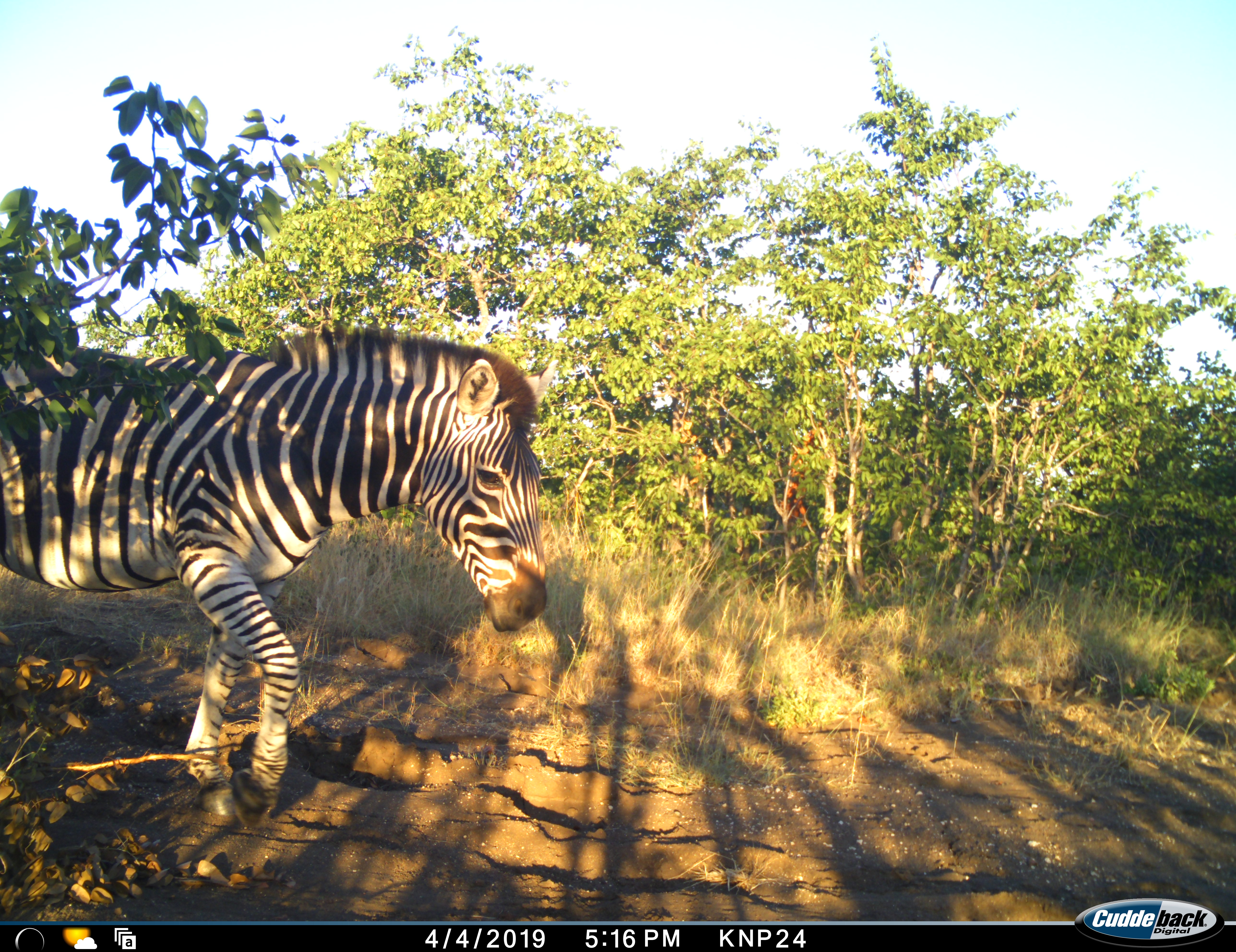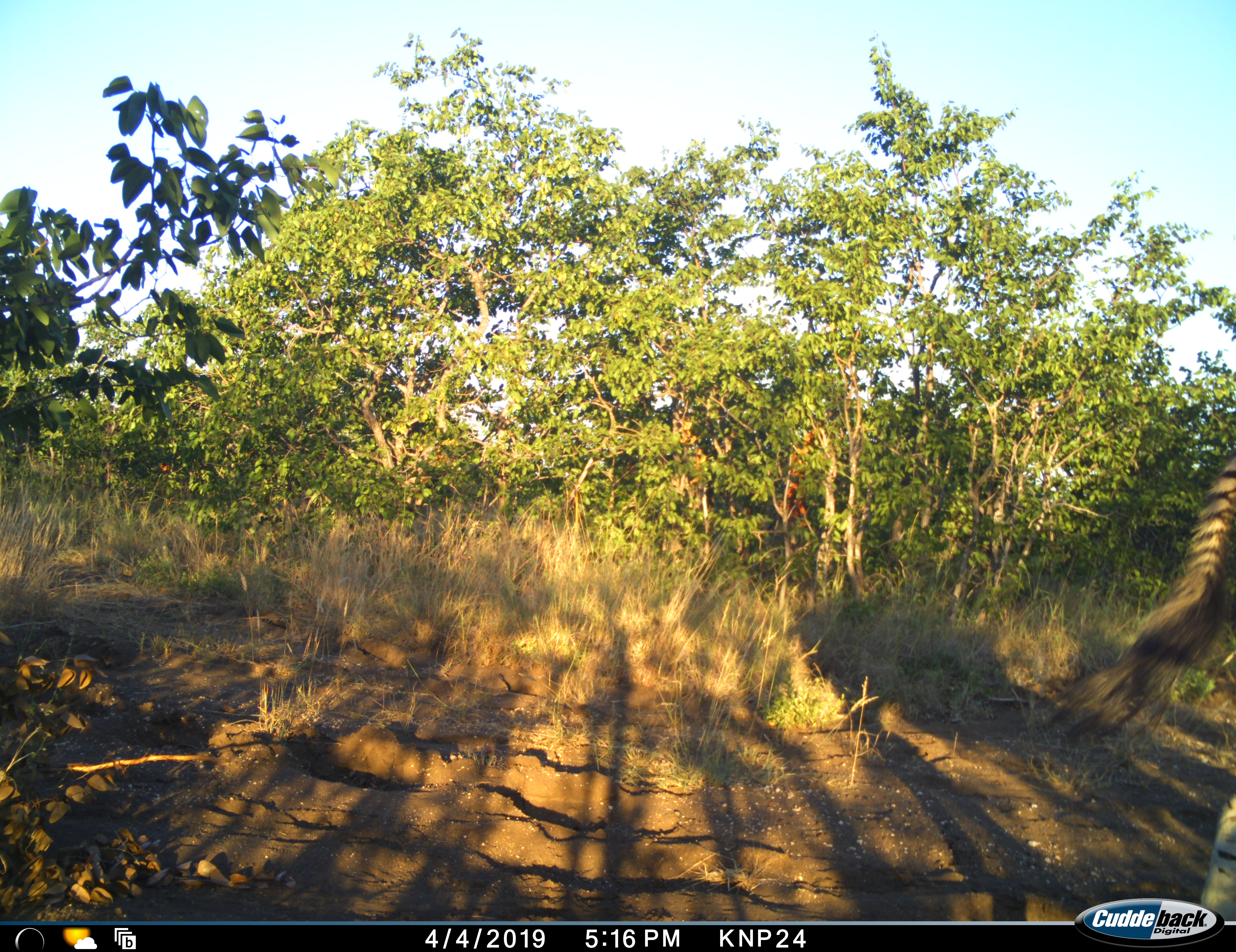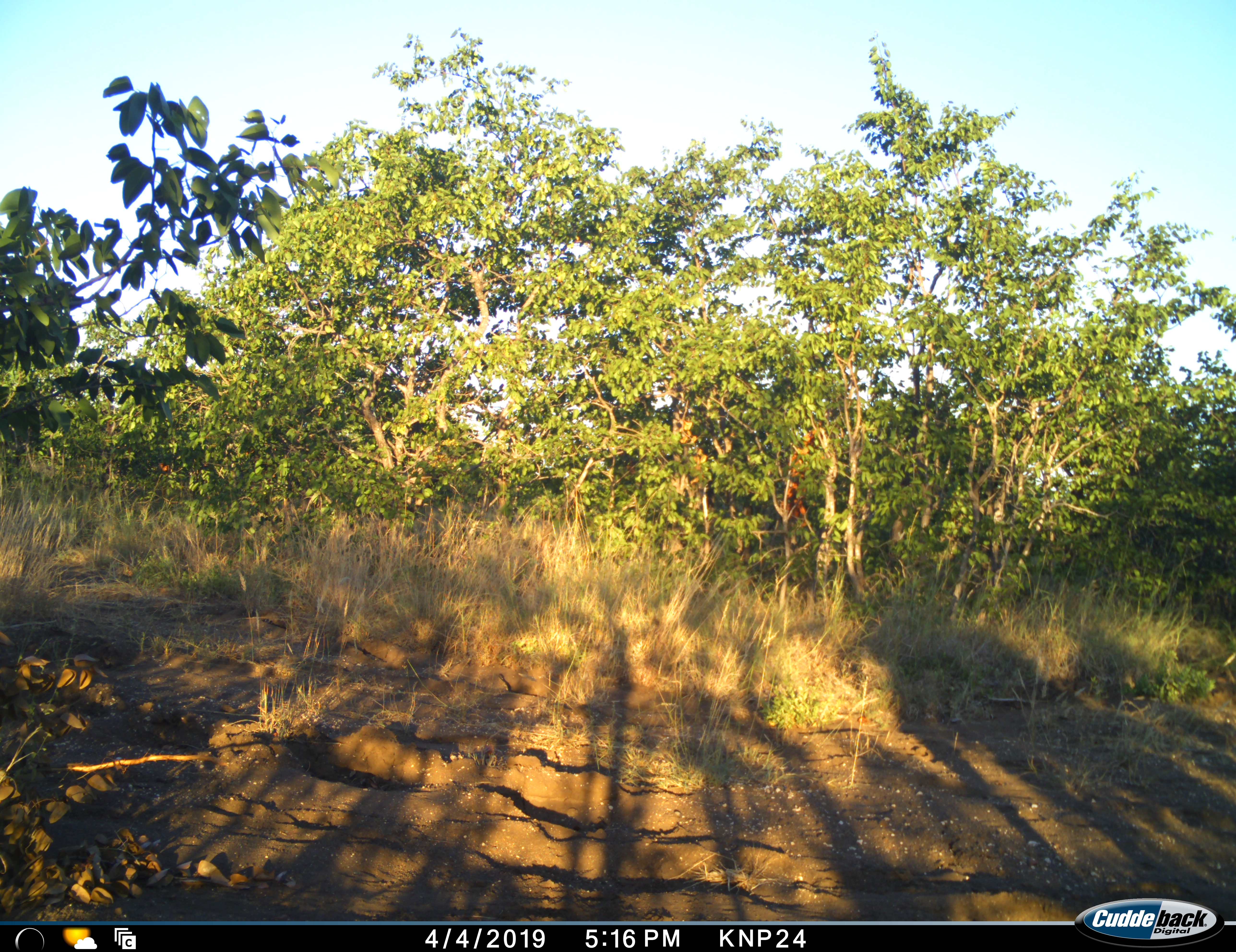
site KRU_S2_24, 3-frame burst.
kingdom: Animalia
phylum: Chordata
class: Mammalia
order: Perissodactyla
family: Equidae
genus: Equus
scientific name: Equus quagga burchellii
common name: burchell's zebra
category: zebraburchells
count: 1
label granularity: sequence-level